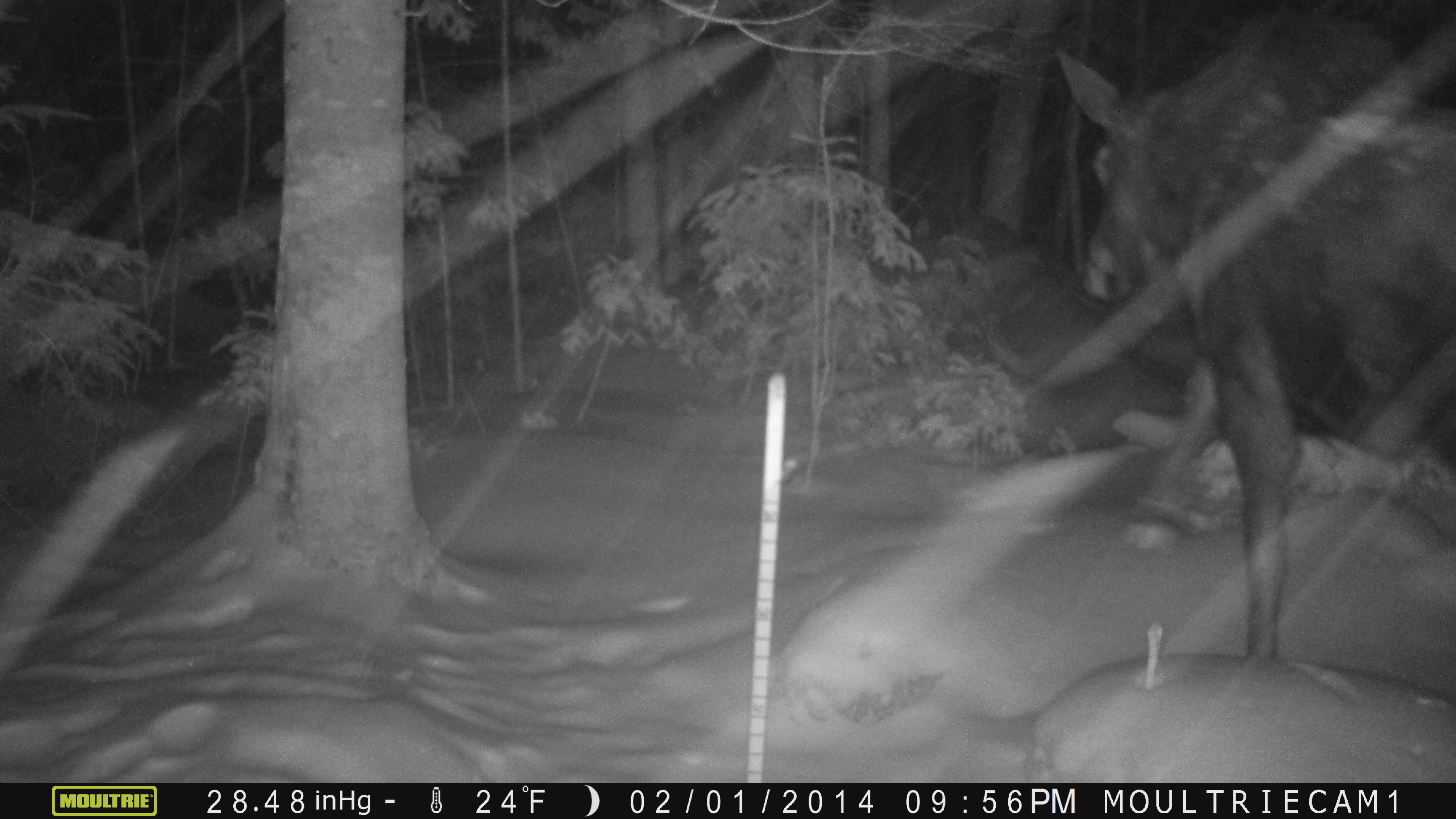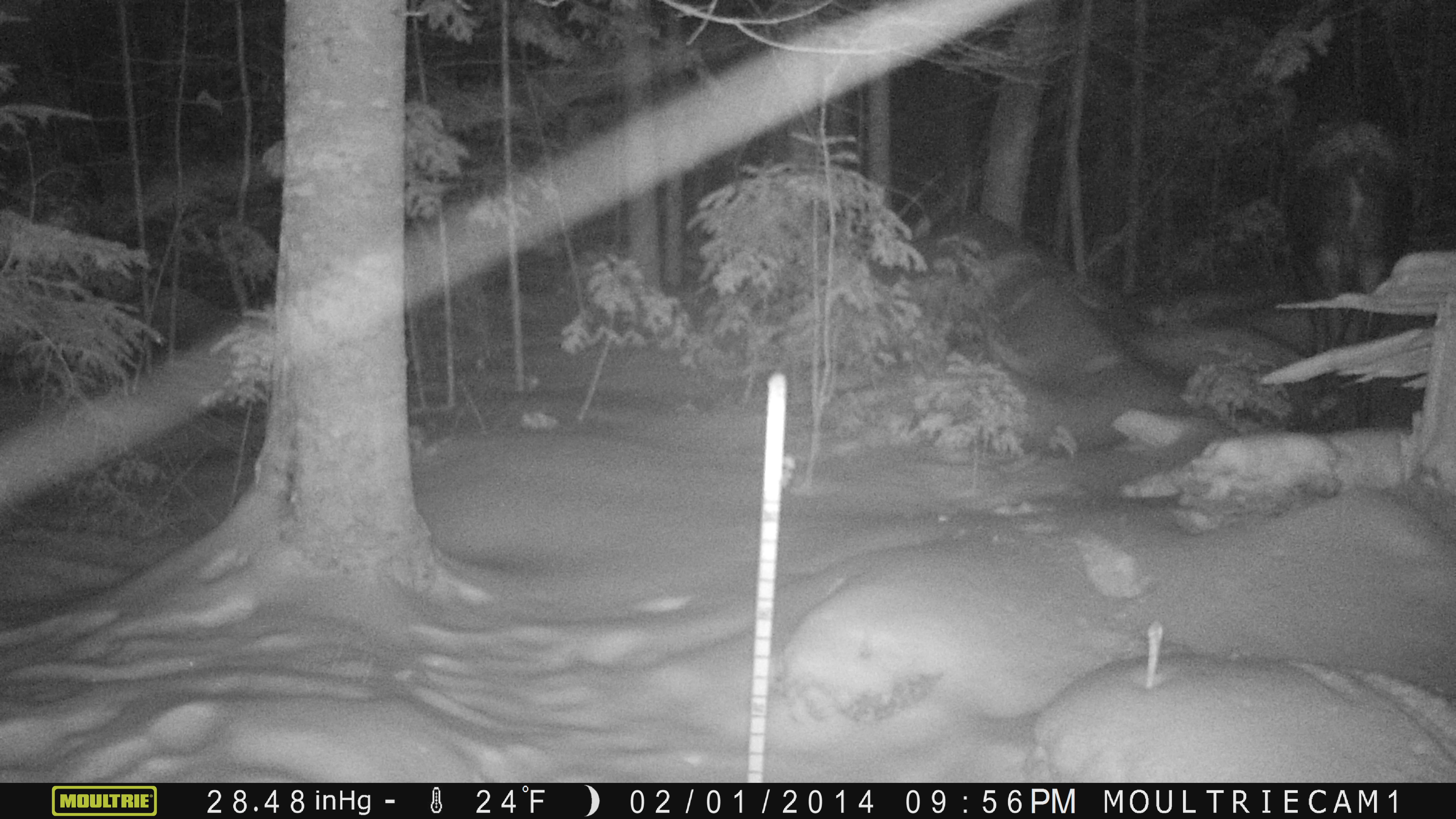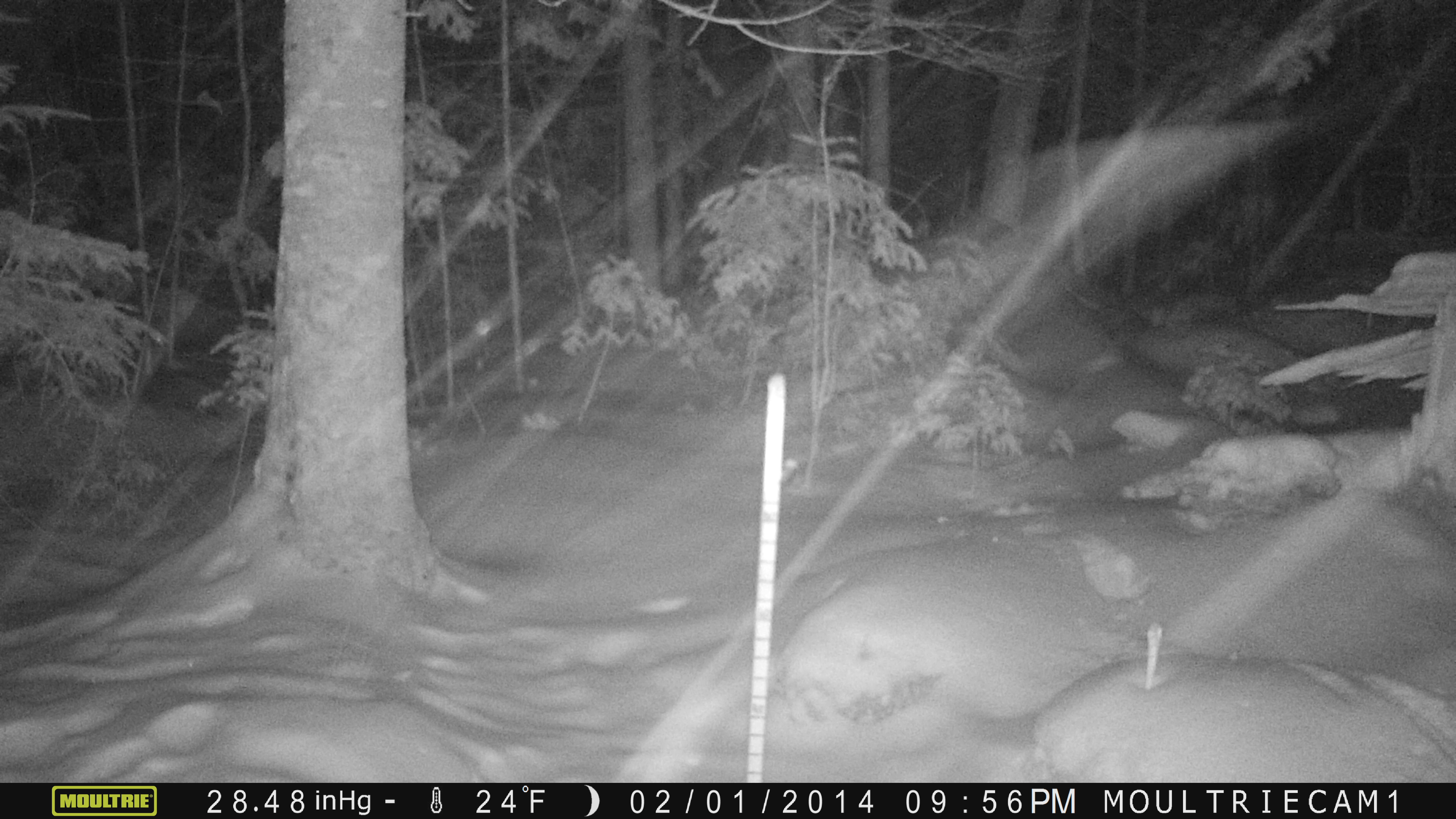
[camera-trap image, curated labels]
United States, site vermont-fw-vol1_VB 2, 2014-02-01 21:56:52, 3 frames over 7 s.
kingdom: Animalia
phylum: Chordata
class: Mammalia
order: Artiodactyla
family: Cervidae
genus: Alces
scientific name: Alces alces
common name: moose